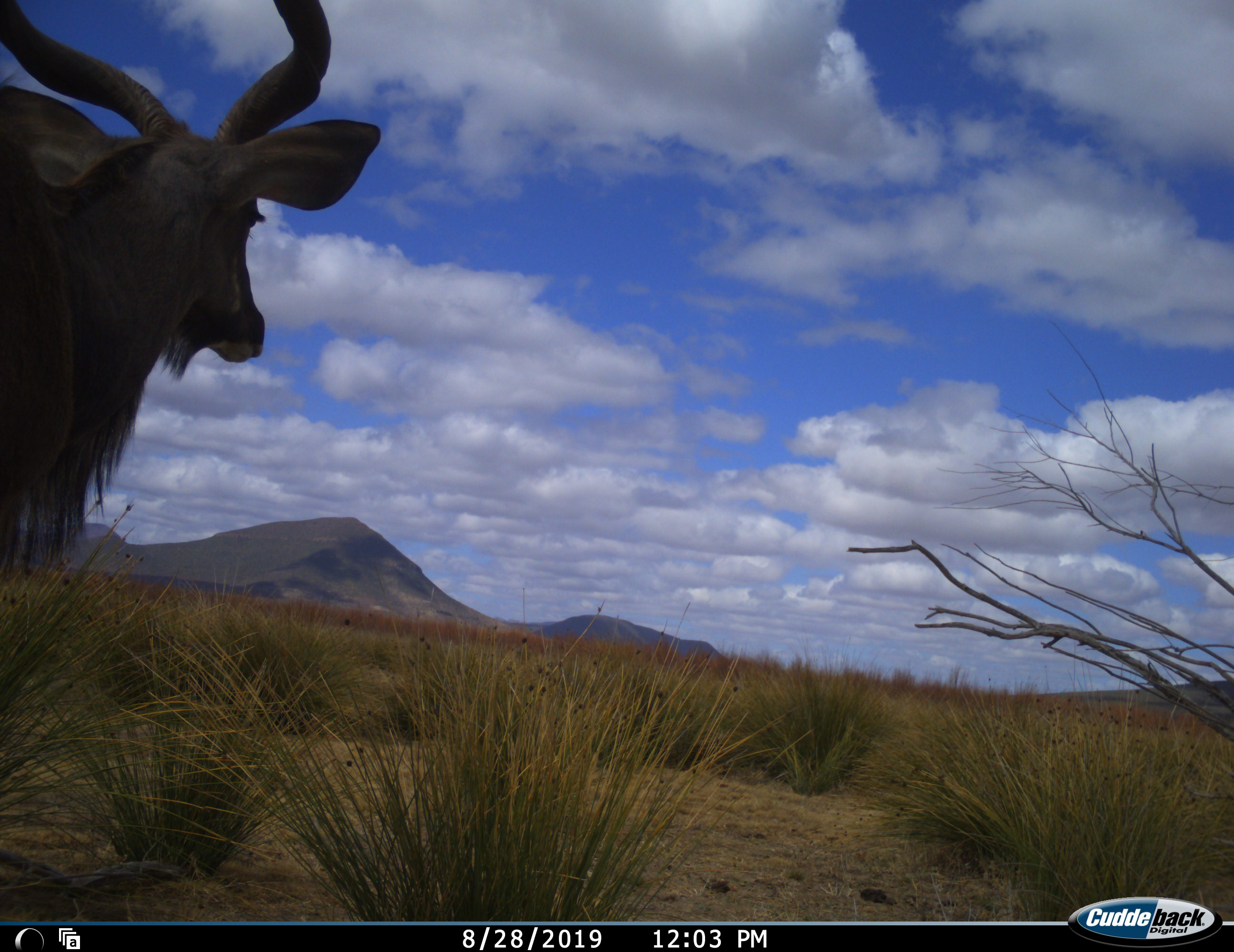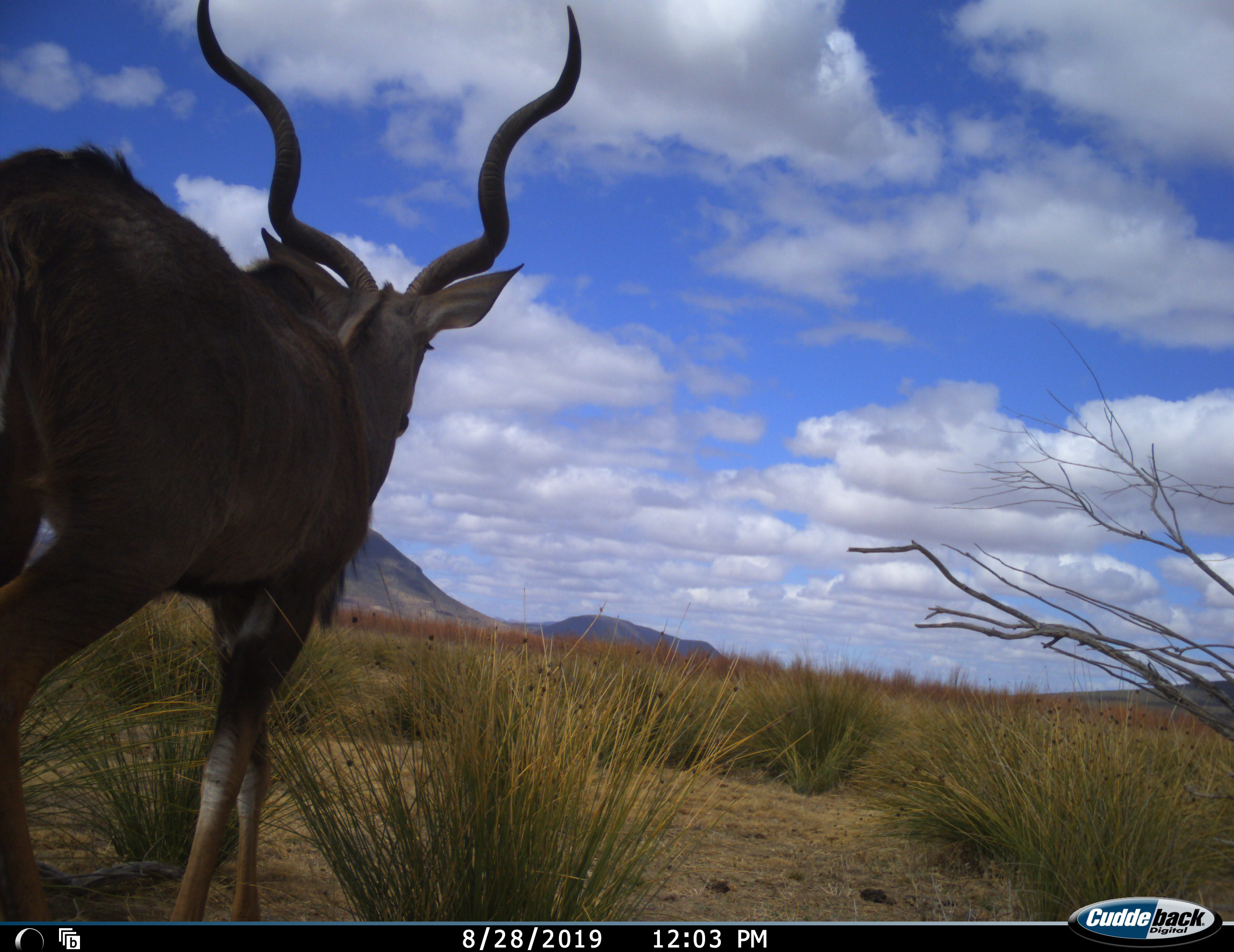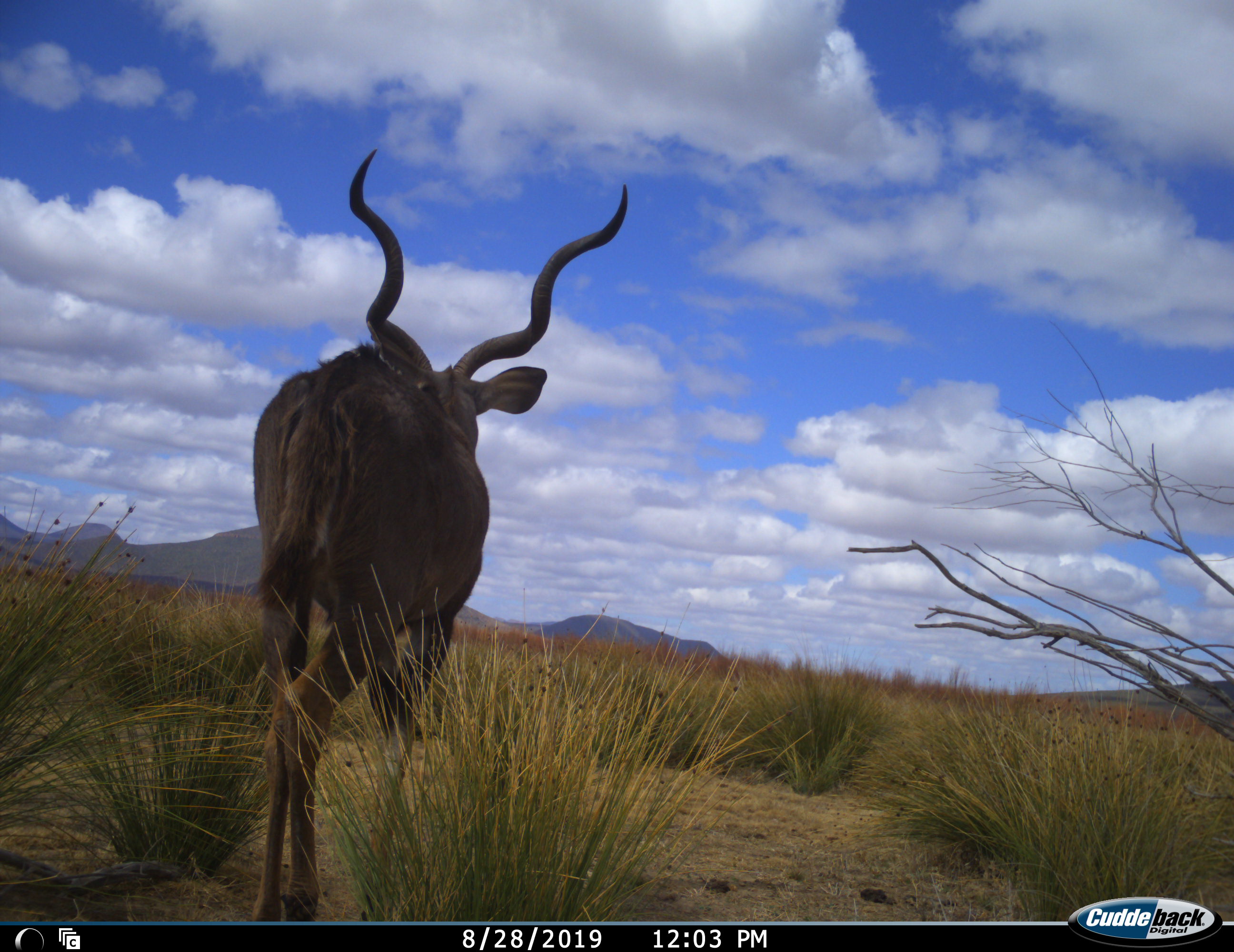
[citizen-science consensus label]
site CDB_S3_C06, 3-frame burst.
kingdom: Animalia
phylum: Chordata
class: Mammalia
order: Artiodactyla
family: Bovidae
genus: Tragelaphus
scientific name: Tragelaphus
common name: kudu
Kudu (Tragelaphus), count 1. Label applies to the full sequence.